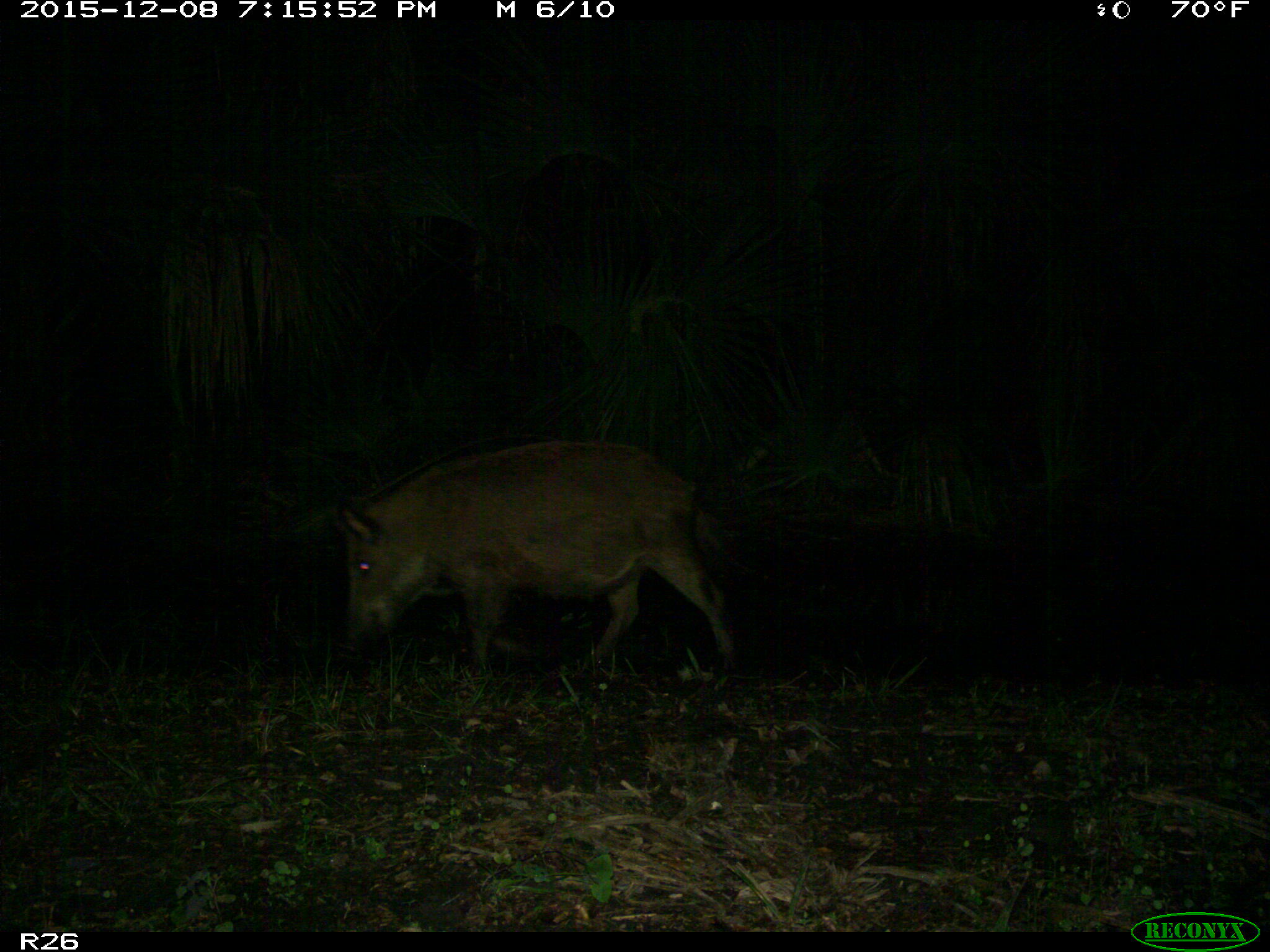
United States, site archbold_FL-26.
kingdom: Animalia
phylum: Chordata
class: Mammalia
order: Artiodactyla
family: Suidae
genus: Sus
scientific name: Sus scrofa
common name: wild boar